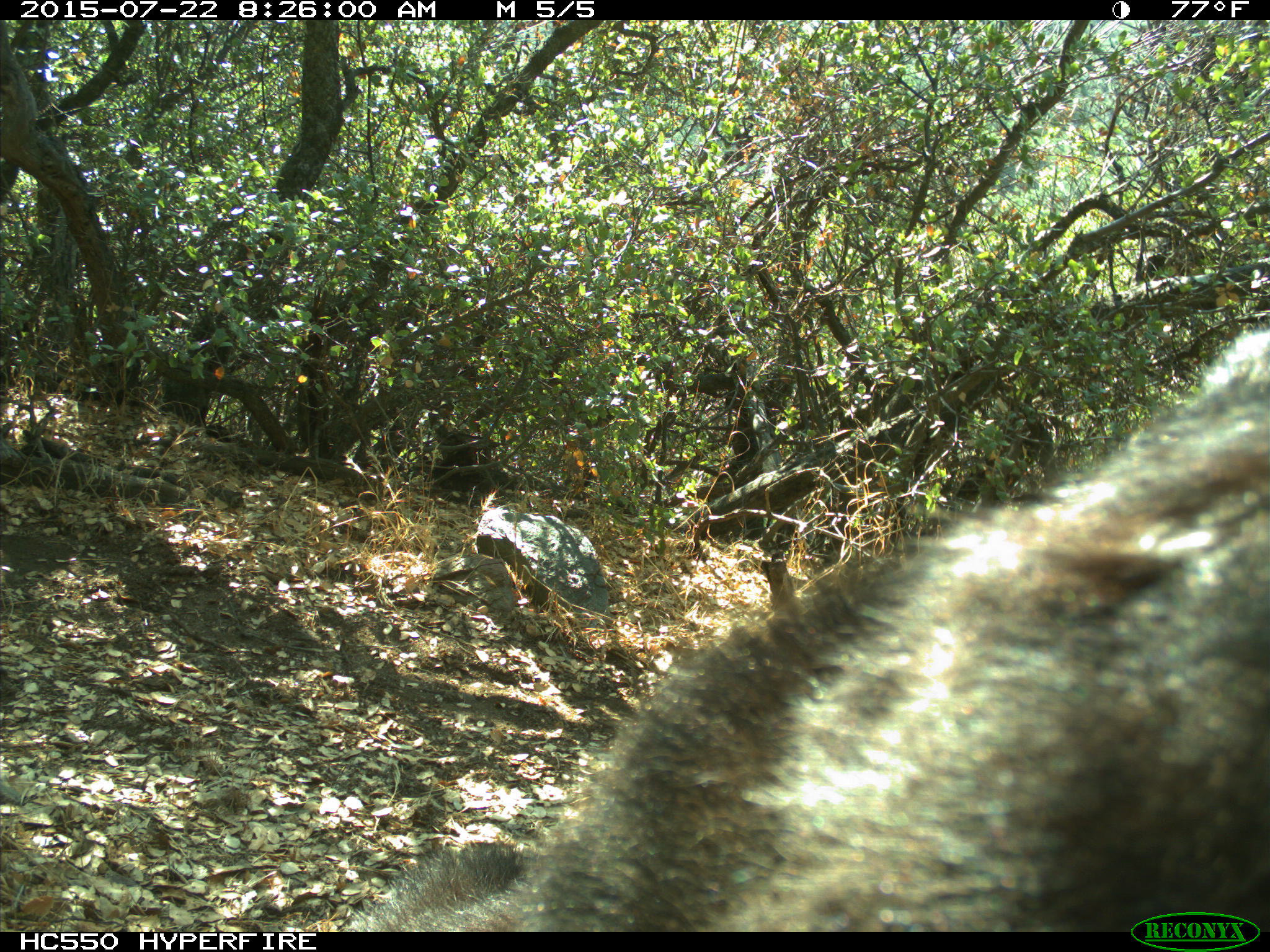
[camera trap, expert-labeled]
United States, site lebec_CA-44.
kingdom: Animalia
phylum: Chordata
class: Mammalia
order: Carnivora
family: Ursidae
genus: Ursus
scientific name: Ursus americanus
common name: american black bear